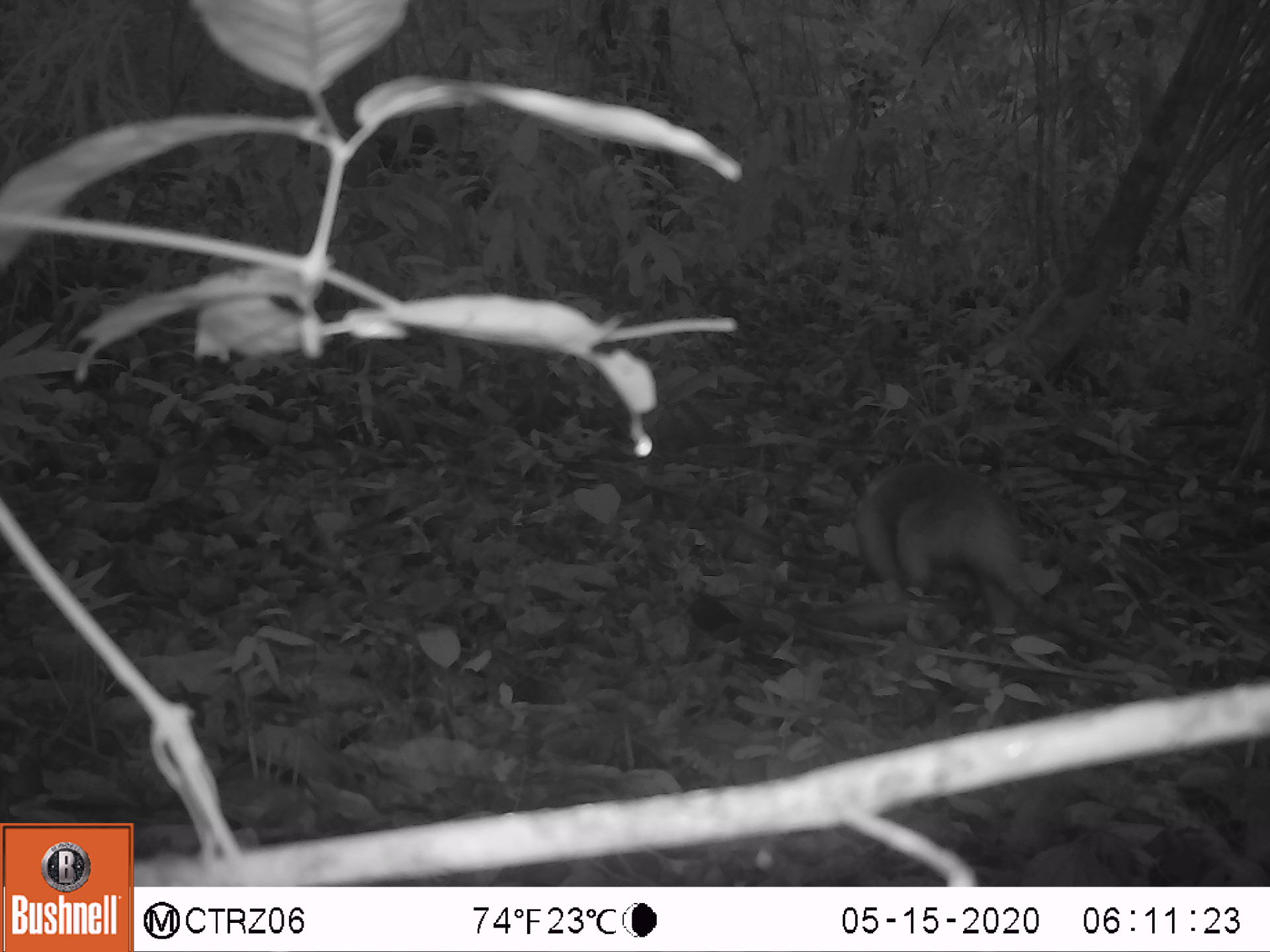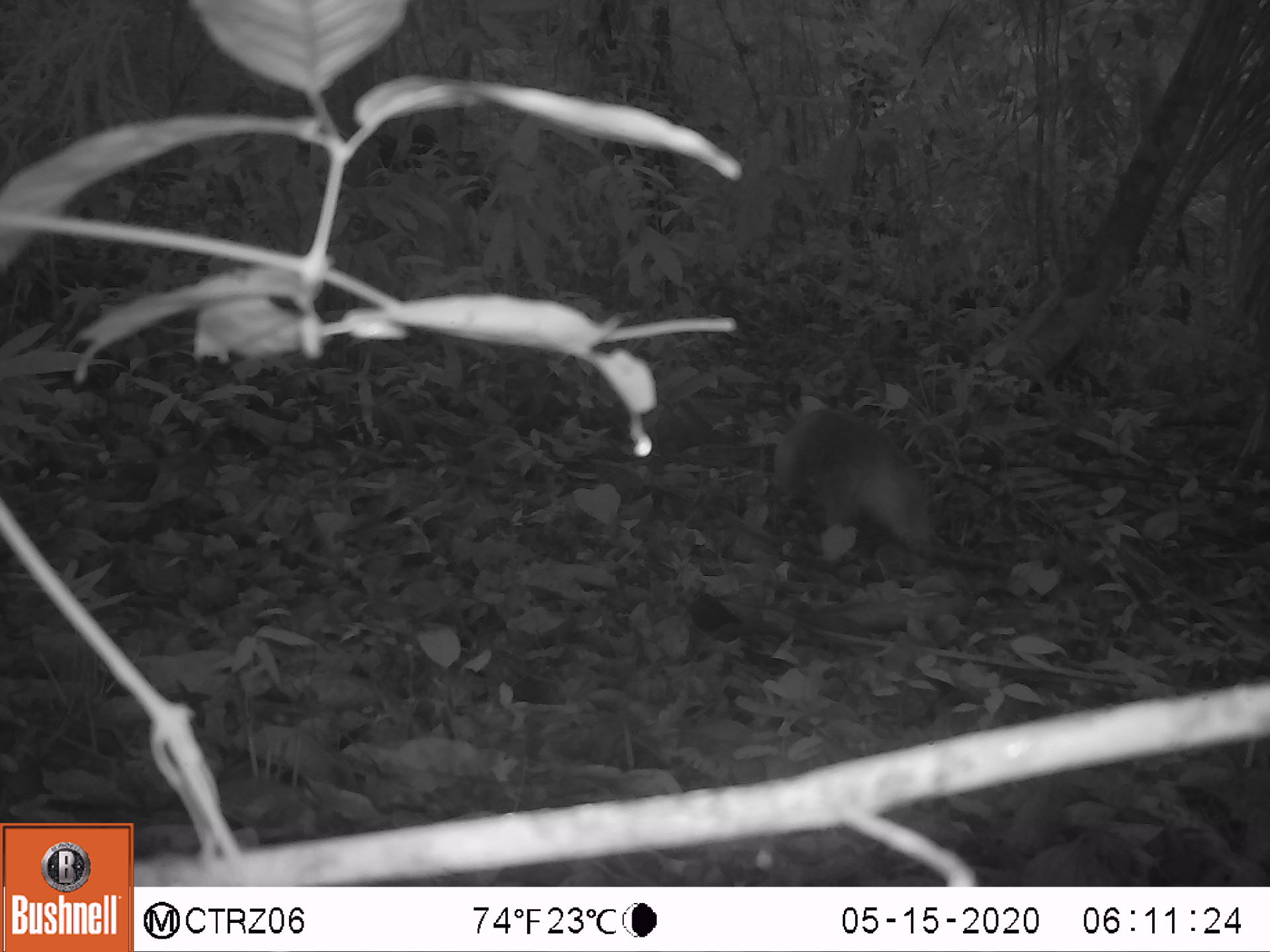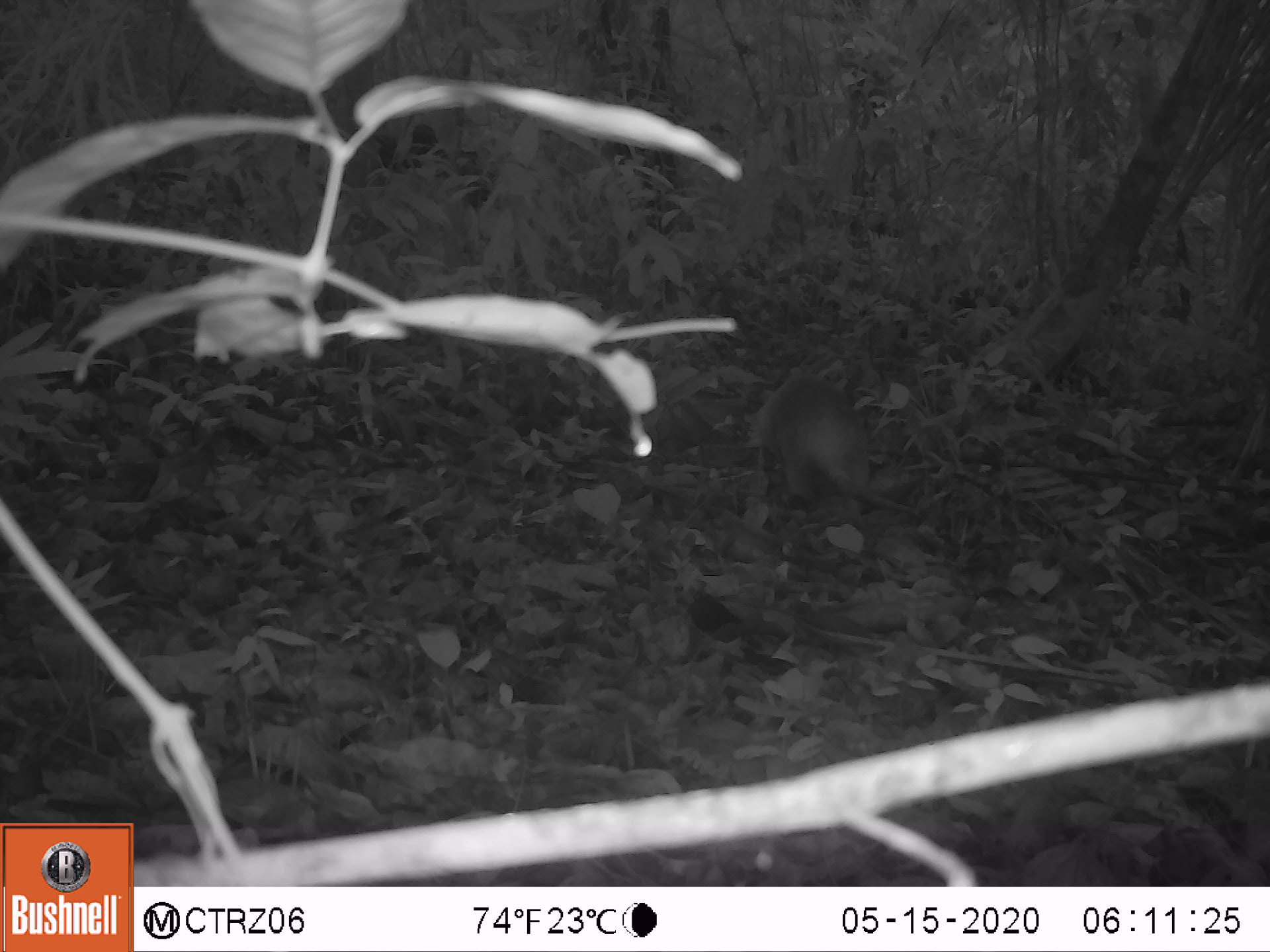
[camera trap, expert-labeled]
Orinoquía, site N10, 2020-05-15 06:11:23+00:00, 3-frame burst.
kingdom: Animalia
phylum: Chordata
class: Mammalia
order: Pilosa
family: Myrmecophagidae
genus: Tamandua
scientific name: Tamandua tetradactyla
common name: southern tamandua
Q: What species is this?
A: Southern tamandua (Tamandua tetradactyla).